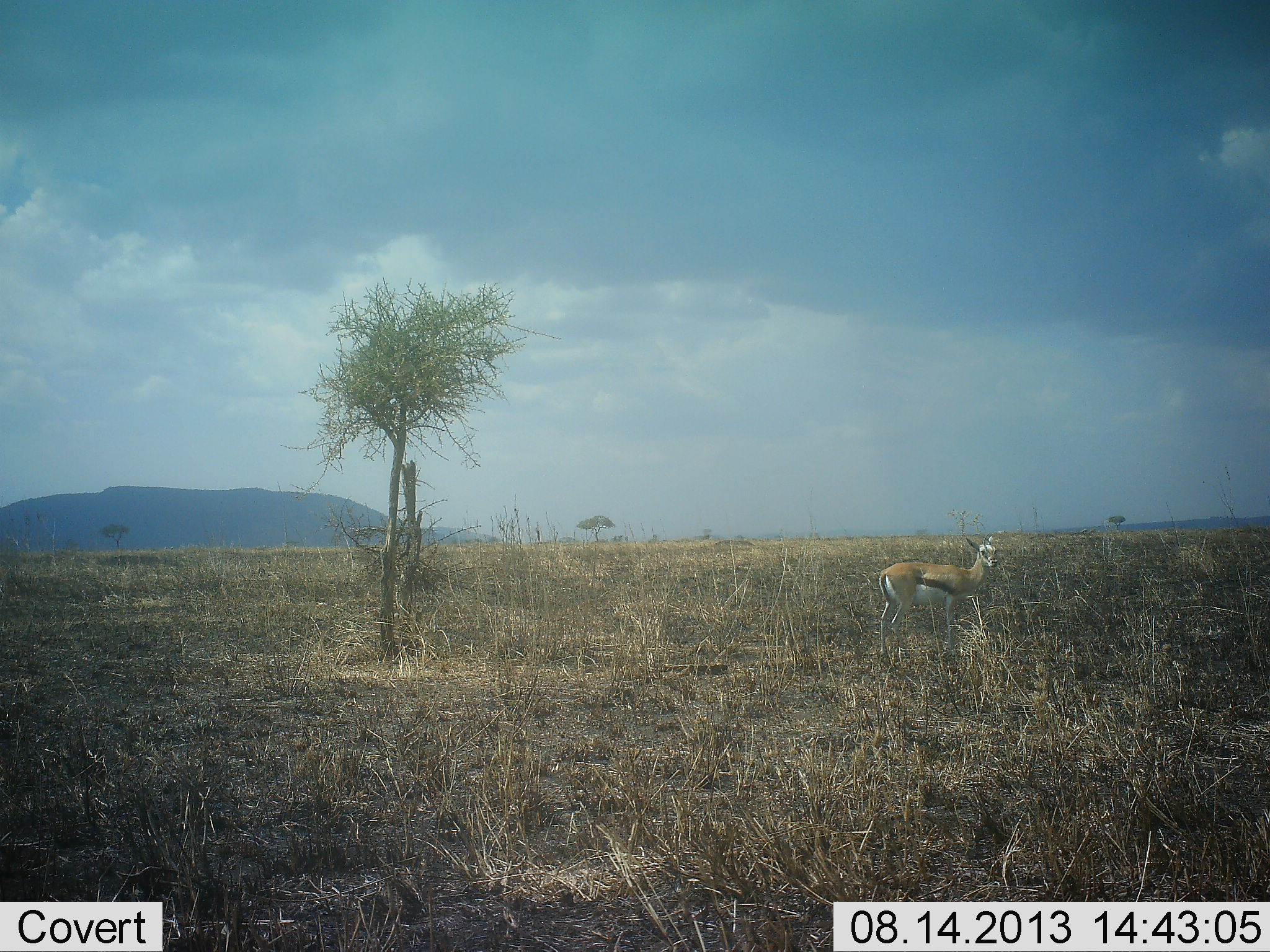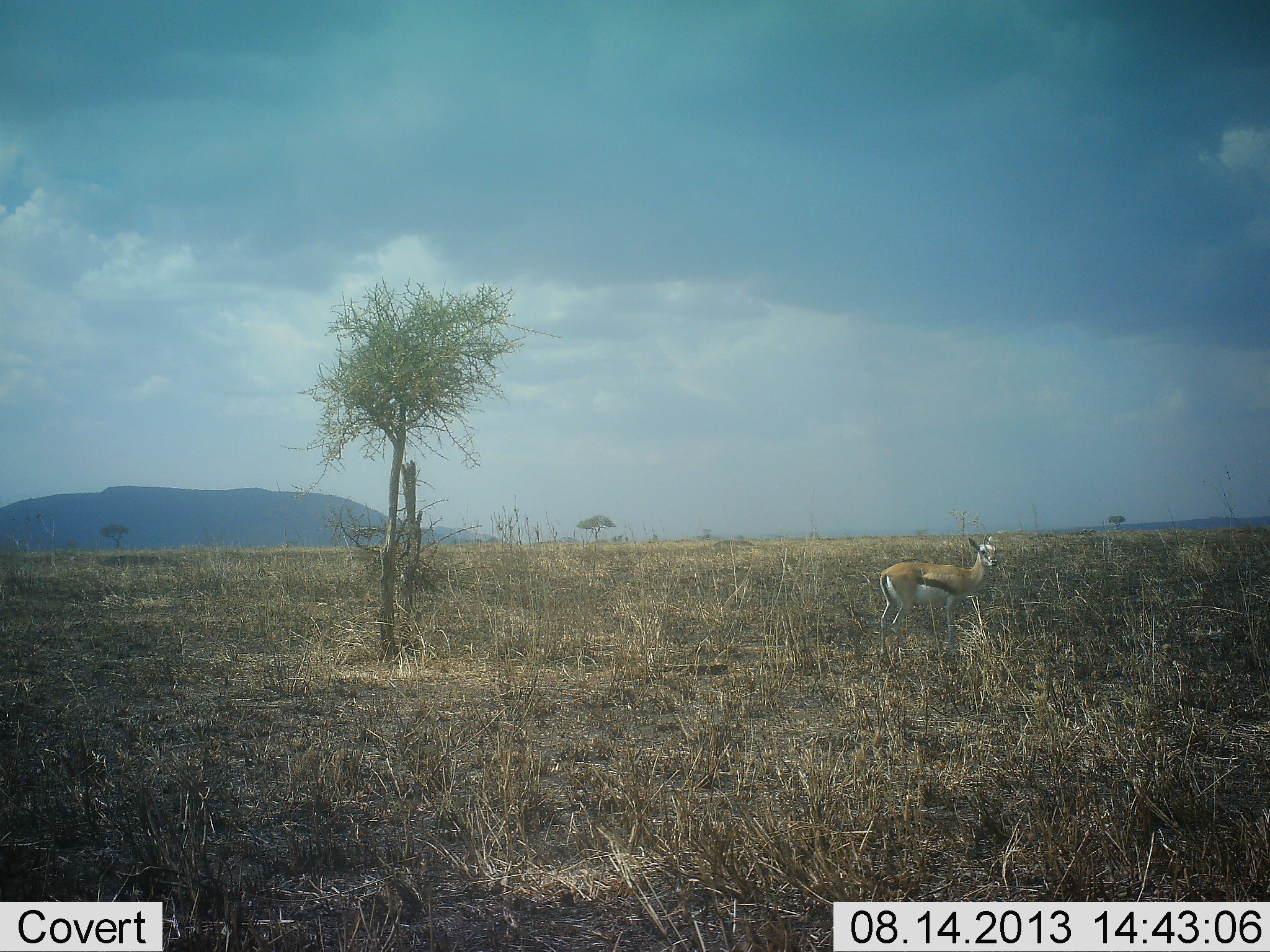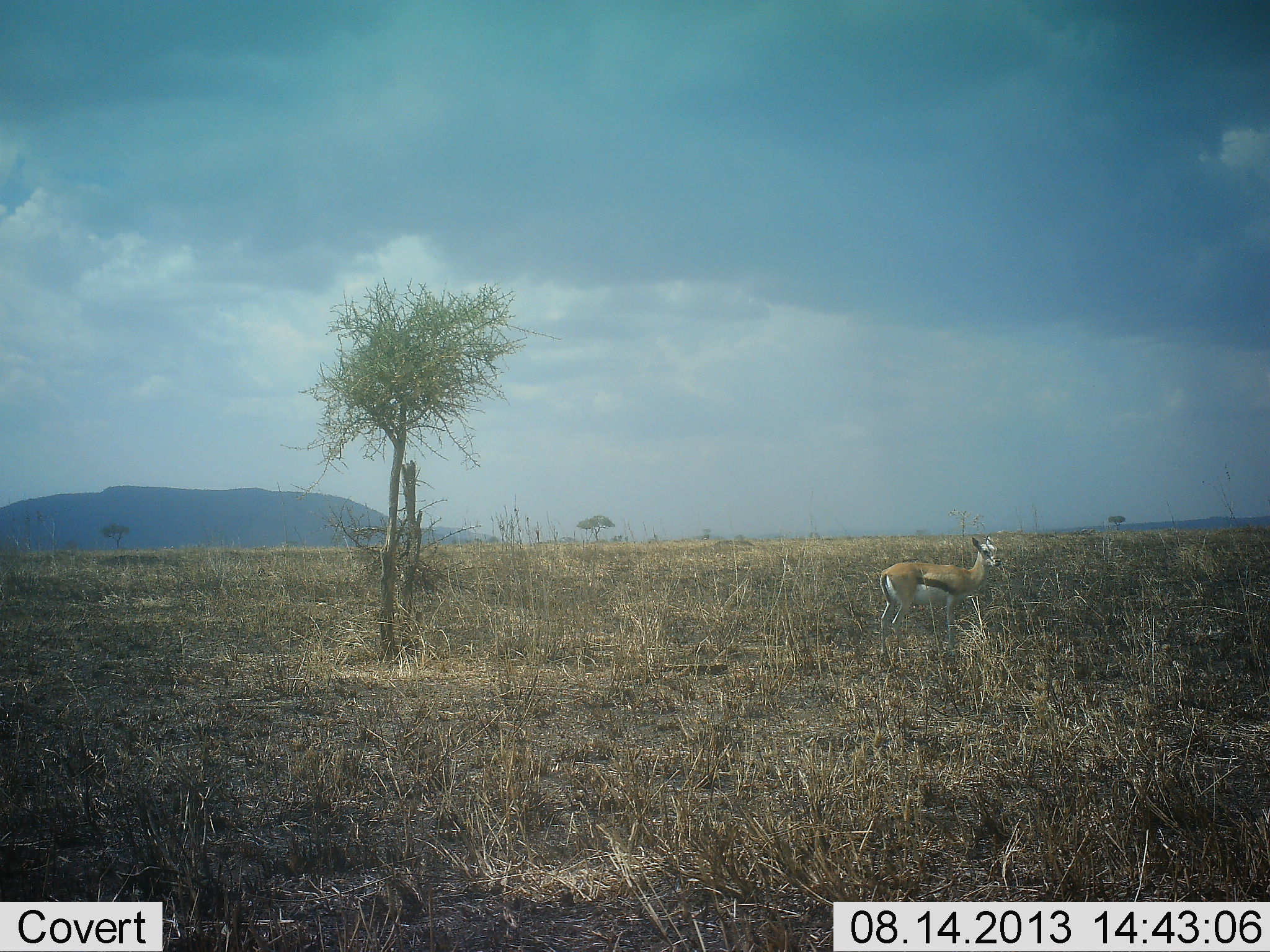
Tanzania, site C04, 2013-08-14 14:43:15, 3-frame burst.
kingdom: Animalia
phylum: Chordata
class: Mammalia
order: Artiodactyla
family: Bovidae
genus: Eudorcas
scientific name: Eudorcas thomsonii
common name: thomson's gazelle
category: gazellethomsons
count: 1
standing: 100%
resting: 0%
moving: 0%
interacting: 0%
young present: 0%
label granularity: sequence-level